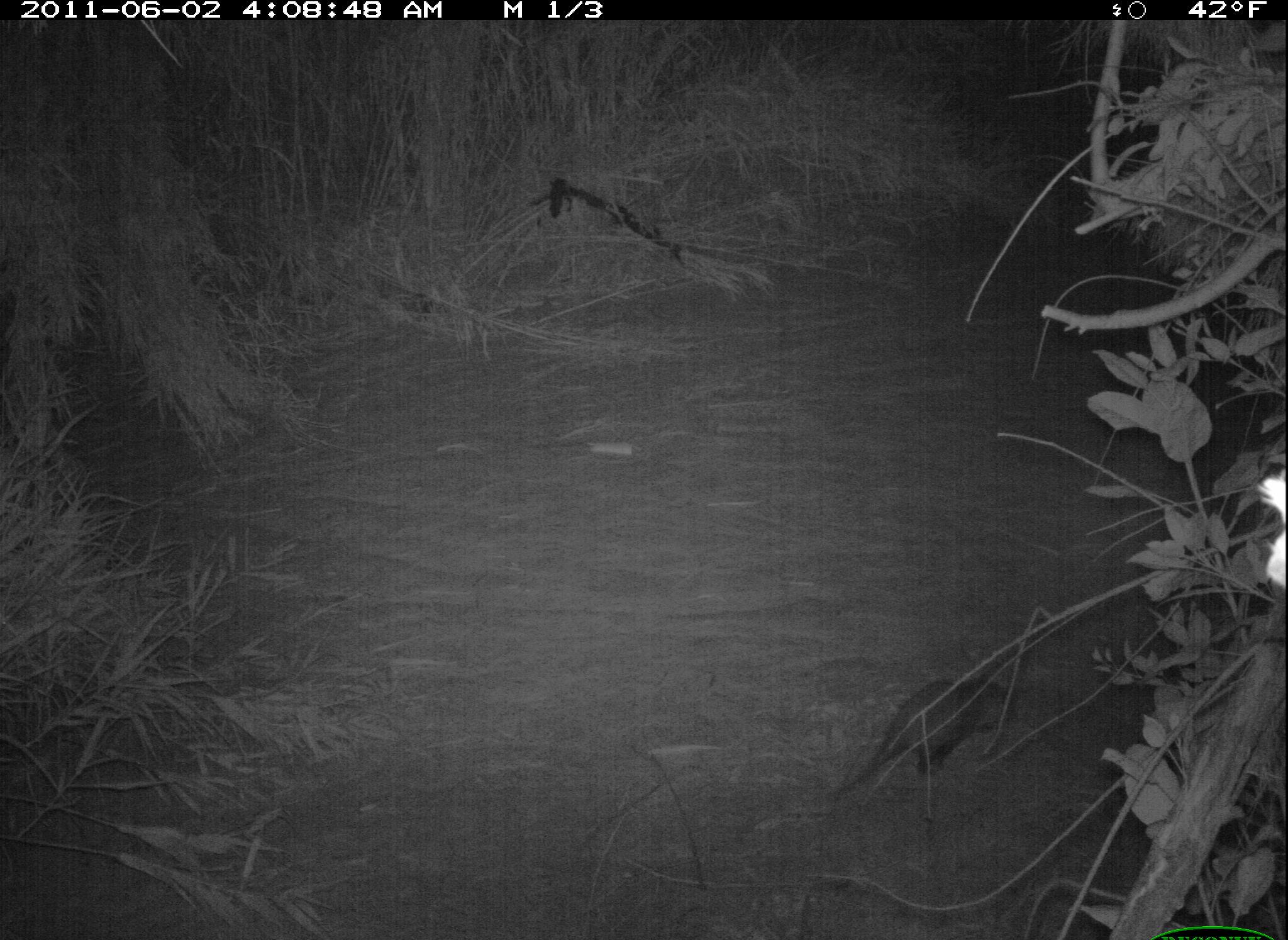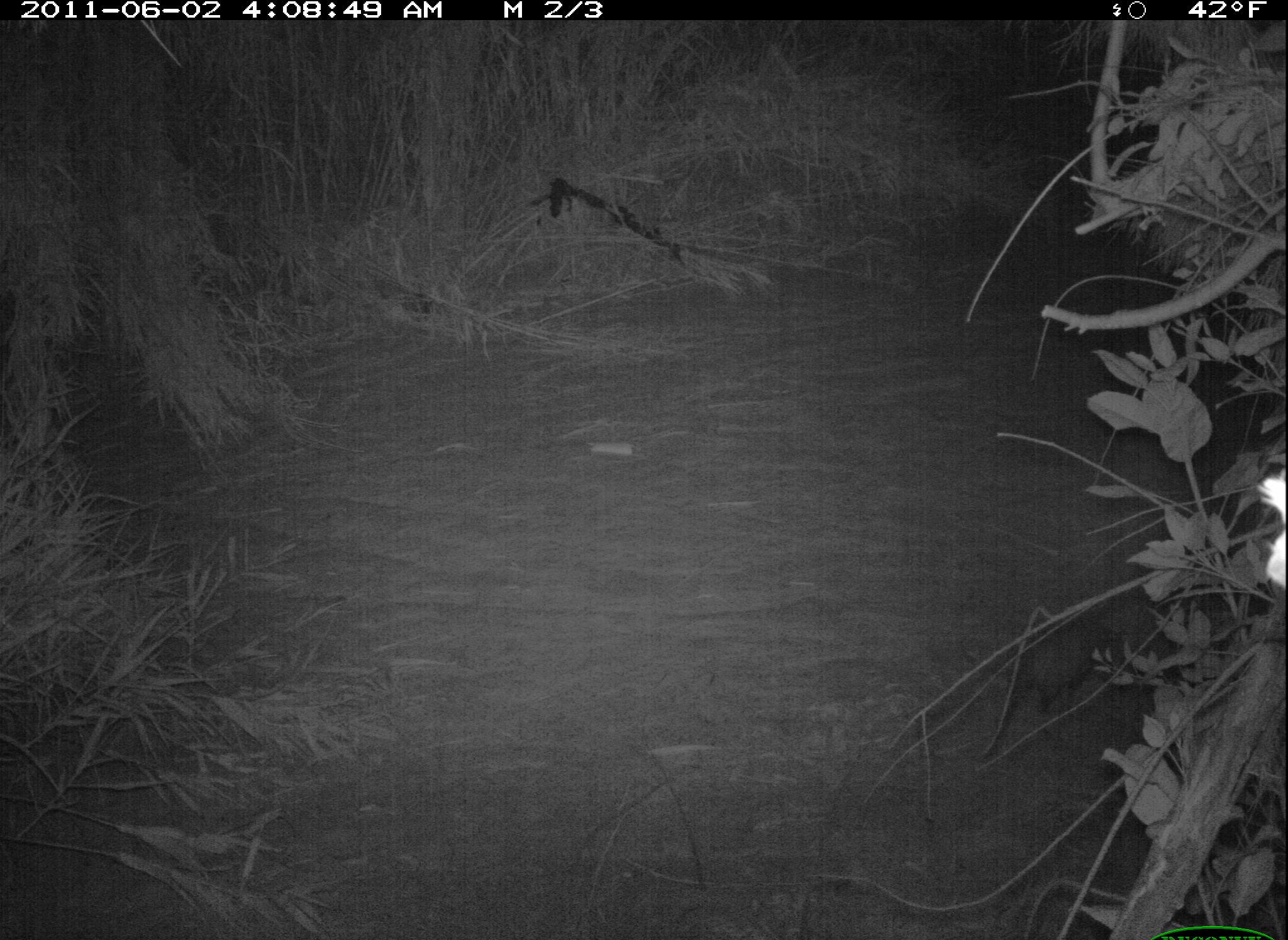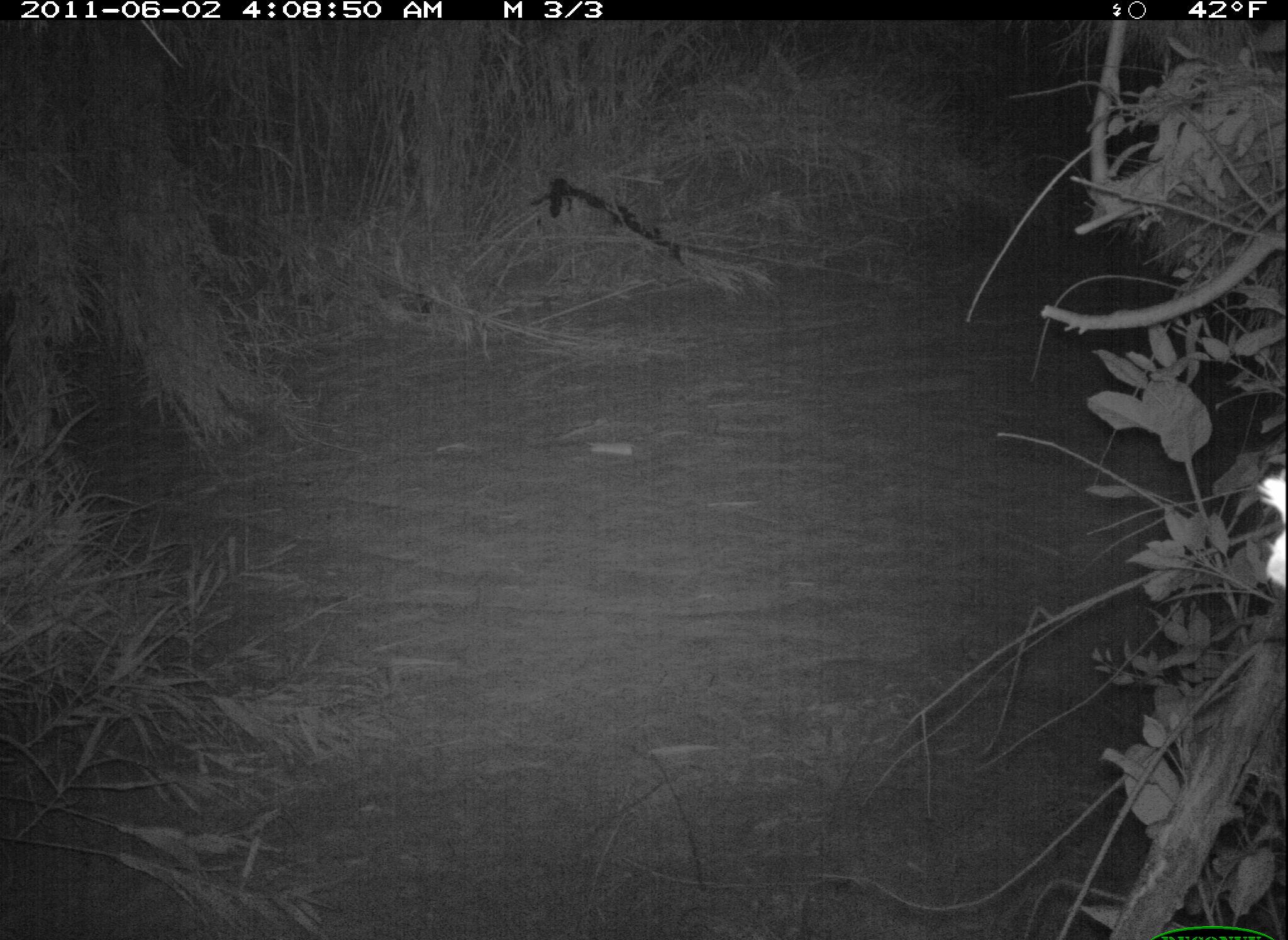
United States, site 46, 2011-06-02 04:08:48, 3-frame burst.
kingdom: Animalia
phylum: Chordata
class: Mammalia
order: Didelphimorphia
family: Didelphidae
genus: Didelphis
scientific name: Didelphis virginiana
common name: virginia opossum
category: opossum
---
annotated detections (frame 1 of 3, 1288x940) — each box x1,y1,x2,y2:
opossum: 813,667,1038,809